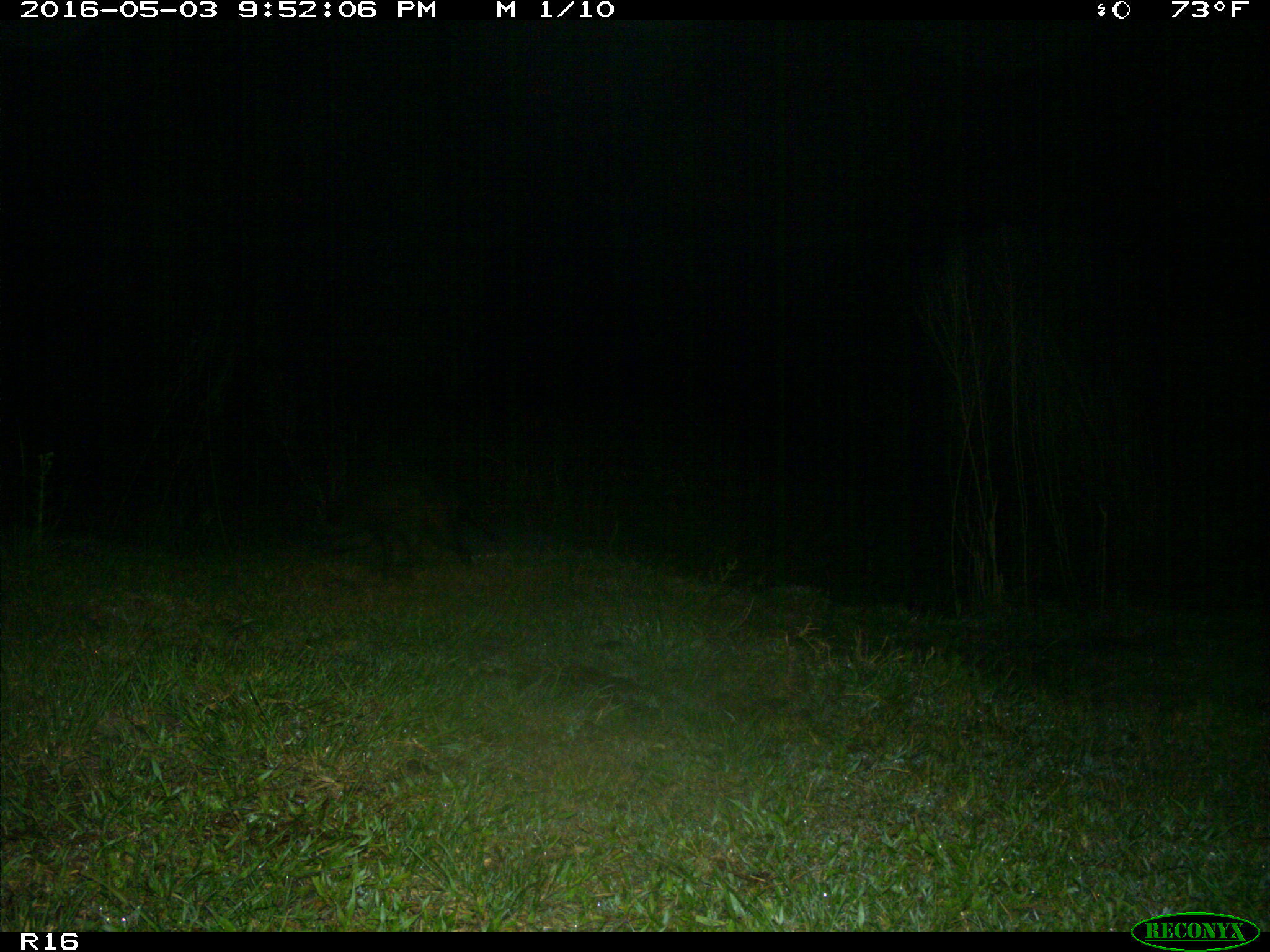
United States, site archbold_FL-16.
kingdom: Animalia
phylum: Chordata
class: Mammalia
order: Artiodactyla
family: Suidae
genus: Sus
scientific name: Sus scrofa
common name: wild boar